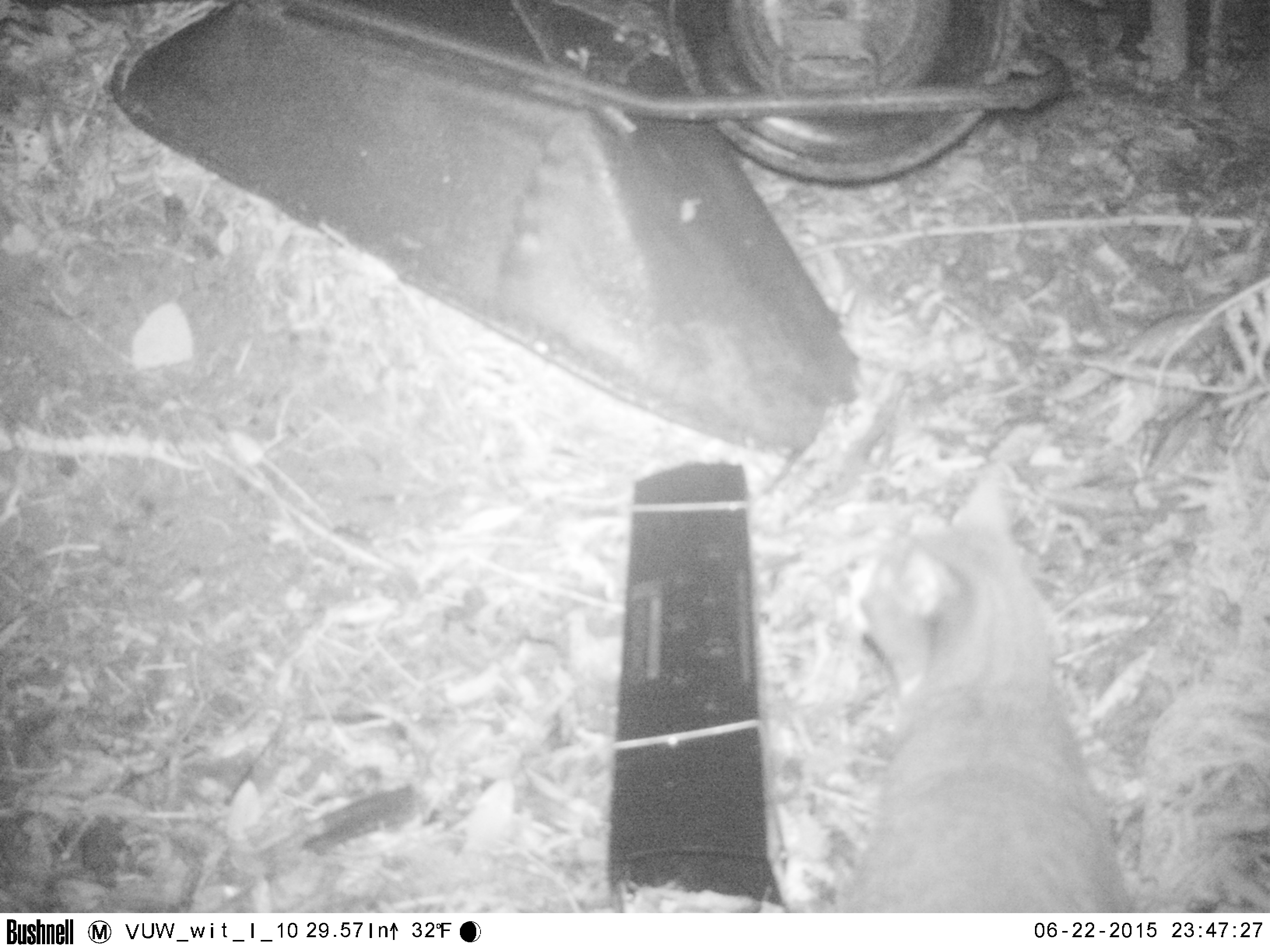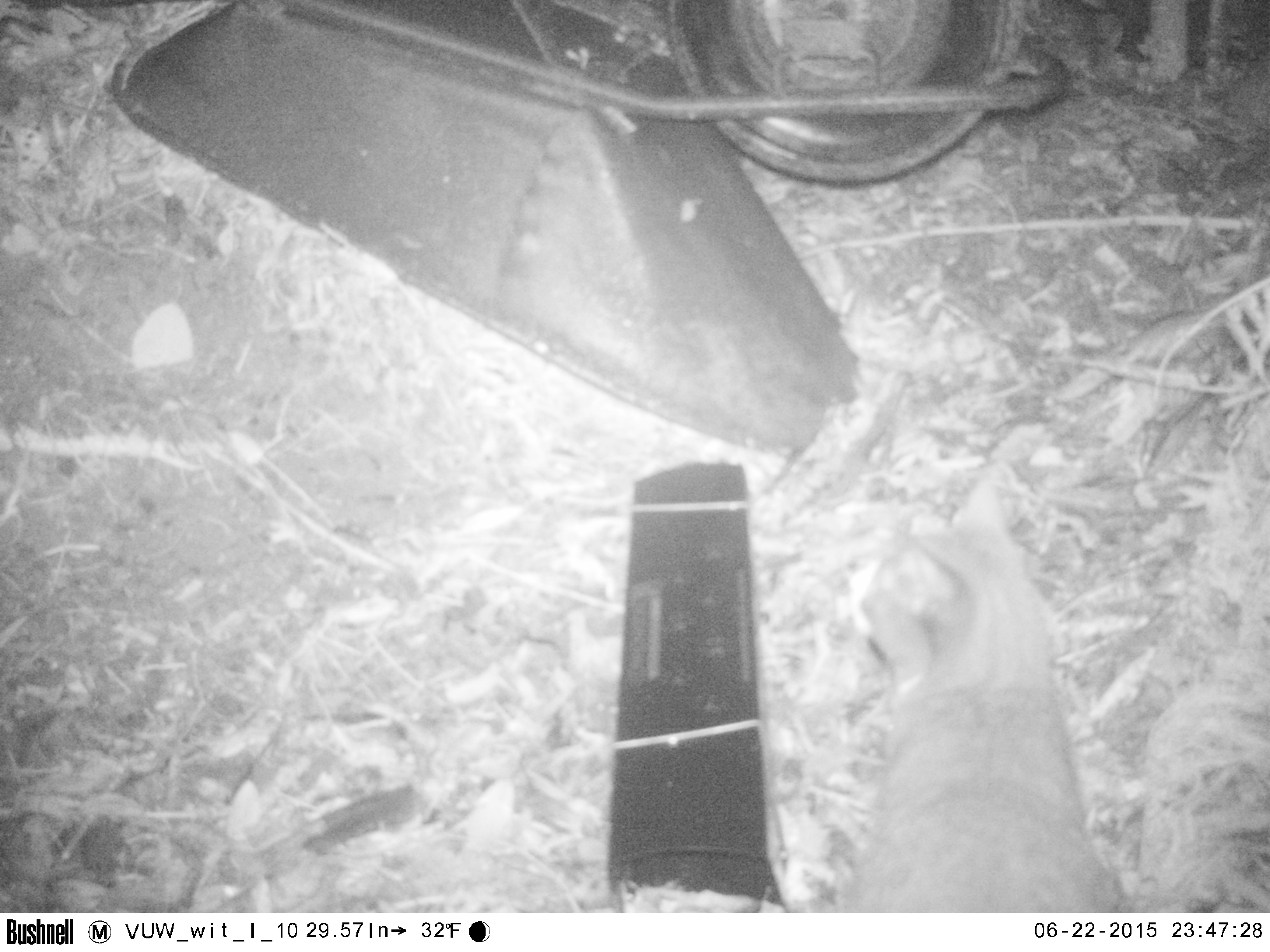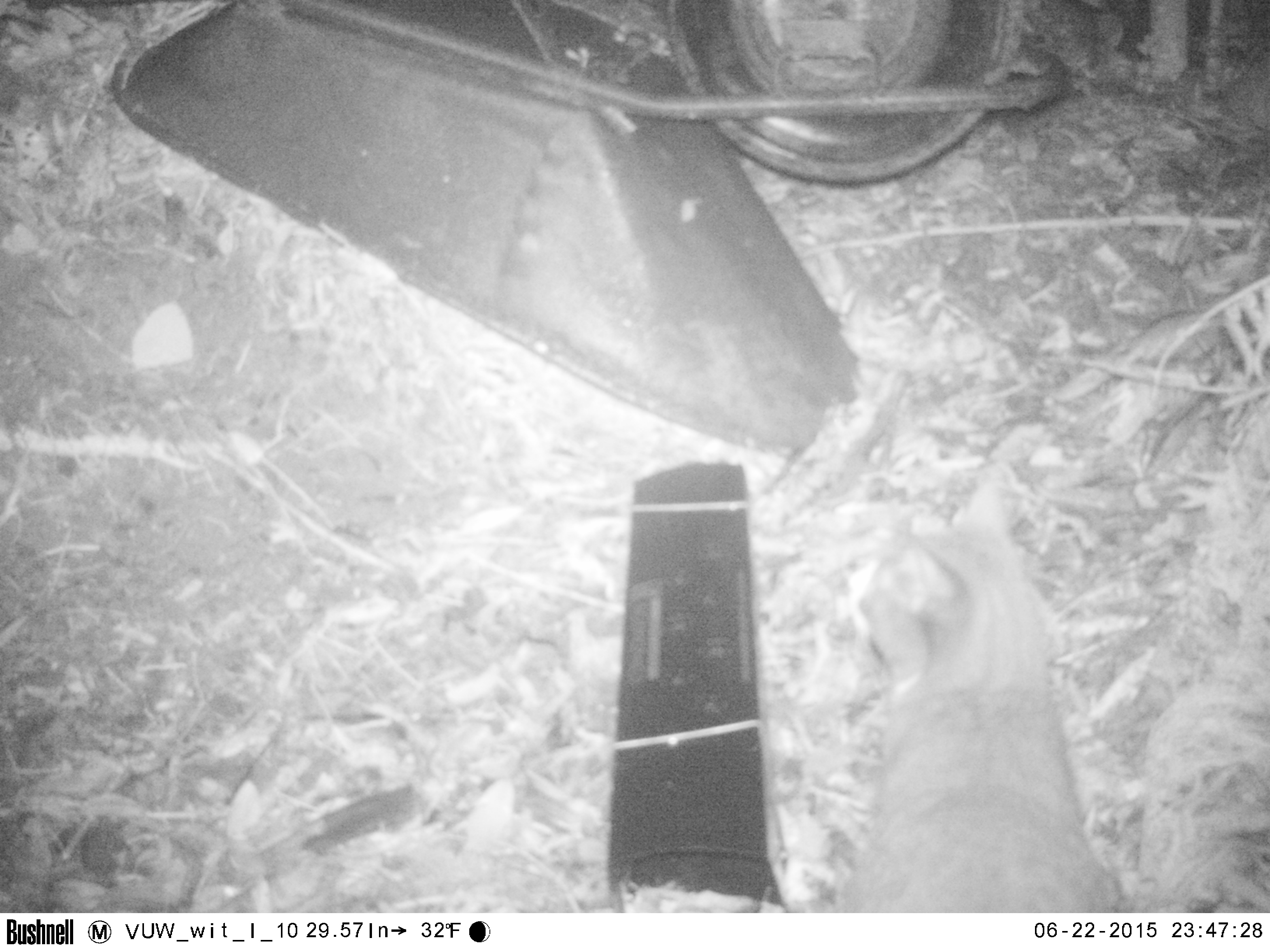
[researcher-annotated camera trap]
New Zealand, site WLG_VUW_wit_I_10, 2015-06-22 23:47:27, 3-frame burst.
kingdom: Animalia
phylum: Chordata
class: Mammalia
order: Carnivora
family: Felidae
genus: Felis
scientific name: Felis catus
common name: domestic cat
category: cat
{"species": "cat (domestic cat) (Felis catus)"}